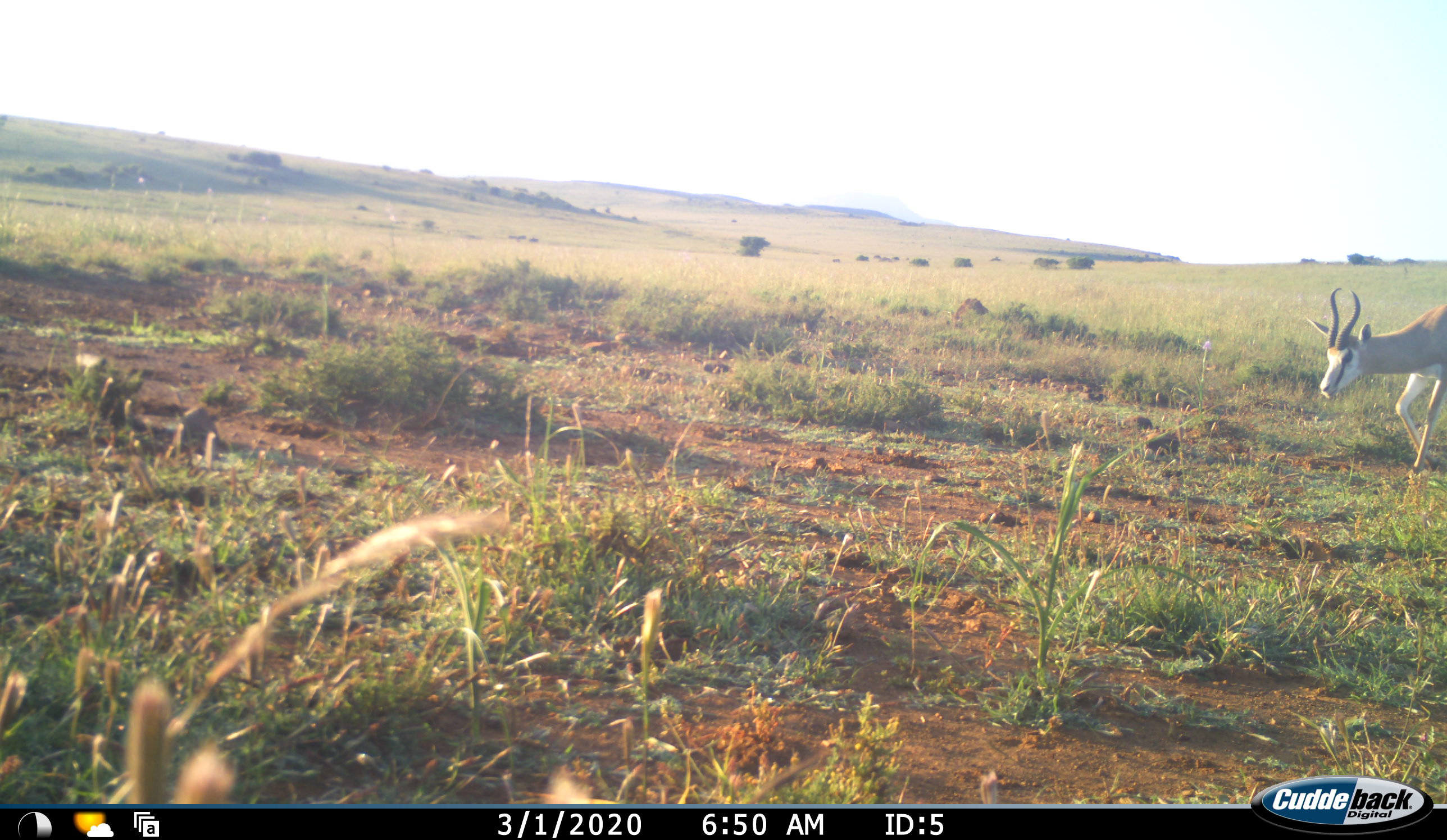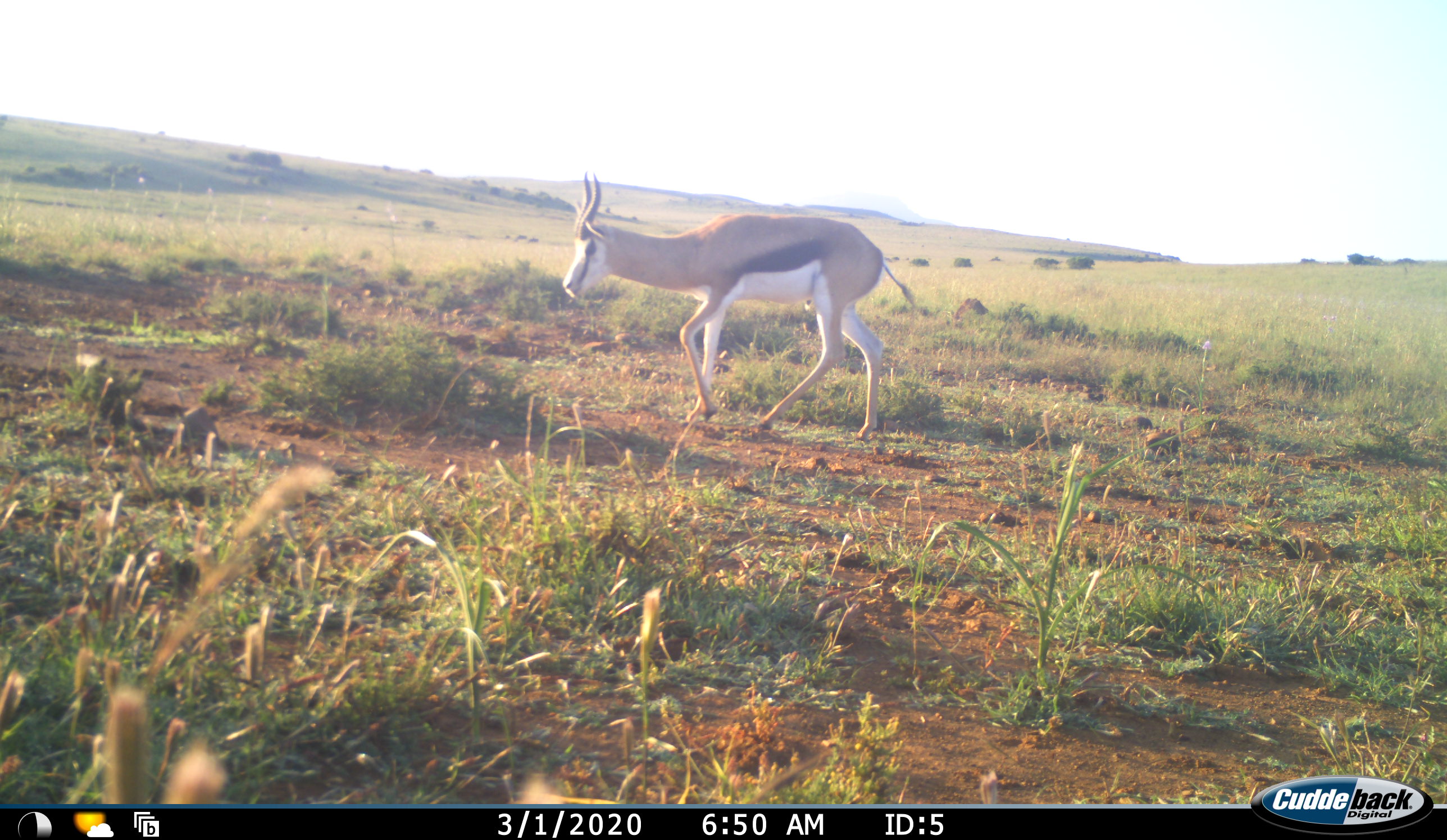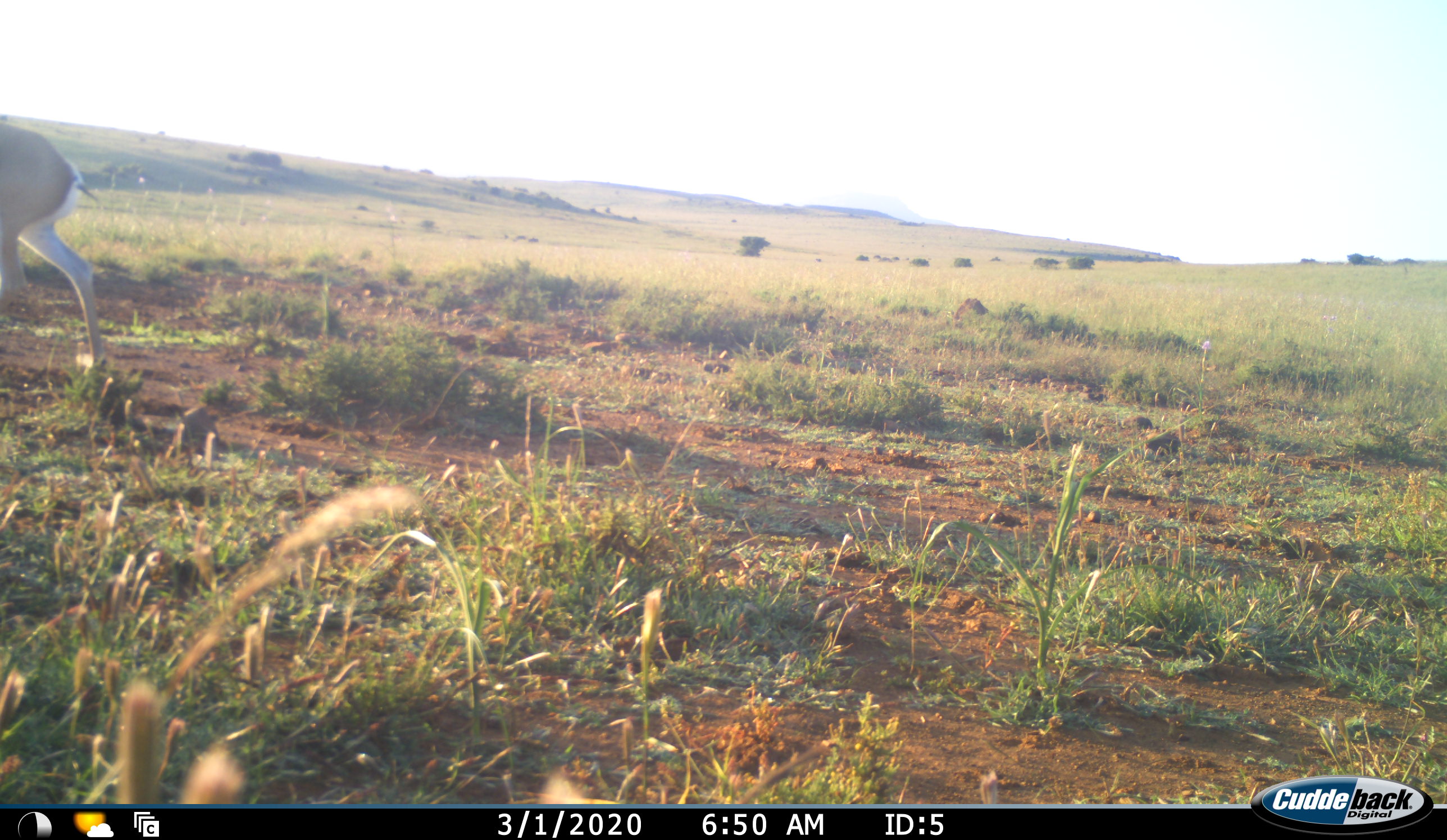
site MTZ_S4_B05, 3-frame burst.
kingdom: Animalia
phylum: Chordata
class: Mammalia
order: Artiodactyla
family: Bovidae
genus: Antidorcas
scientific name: Antidorcas marsupialis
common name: springbok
Springbok (Antidorcas marsupialis), count 1. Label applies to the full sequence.